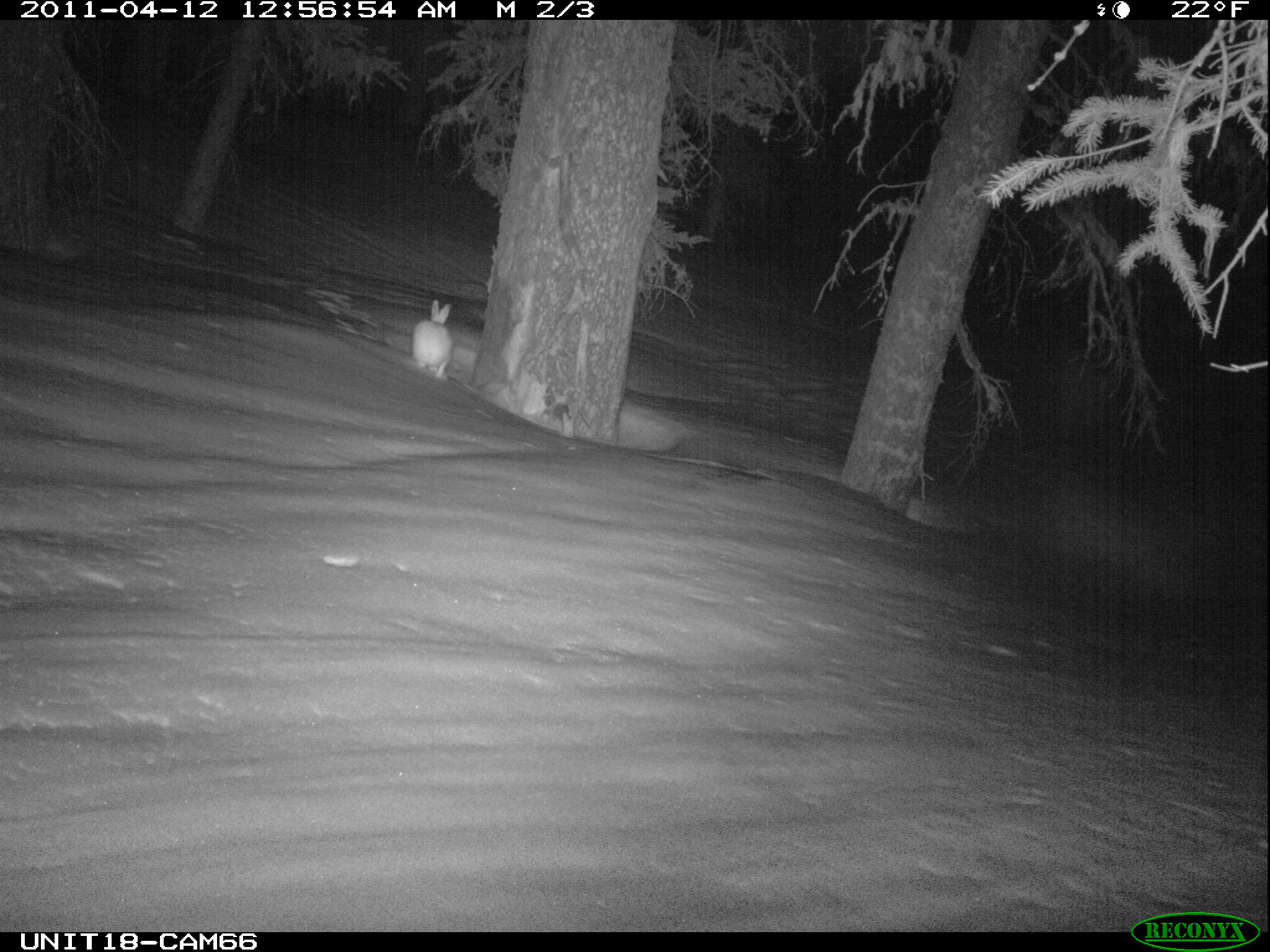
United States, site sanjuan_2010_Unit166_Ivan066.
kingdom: Animalia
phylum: Chordata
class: Mammalia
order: Lagomorpha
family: Leporidae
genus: Lepus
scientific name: Lepus americanus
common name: snowshoe hare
Lepus americanus (snowshoe hare).